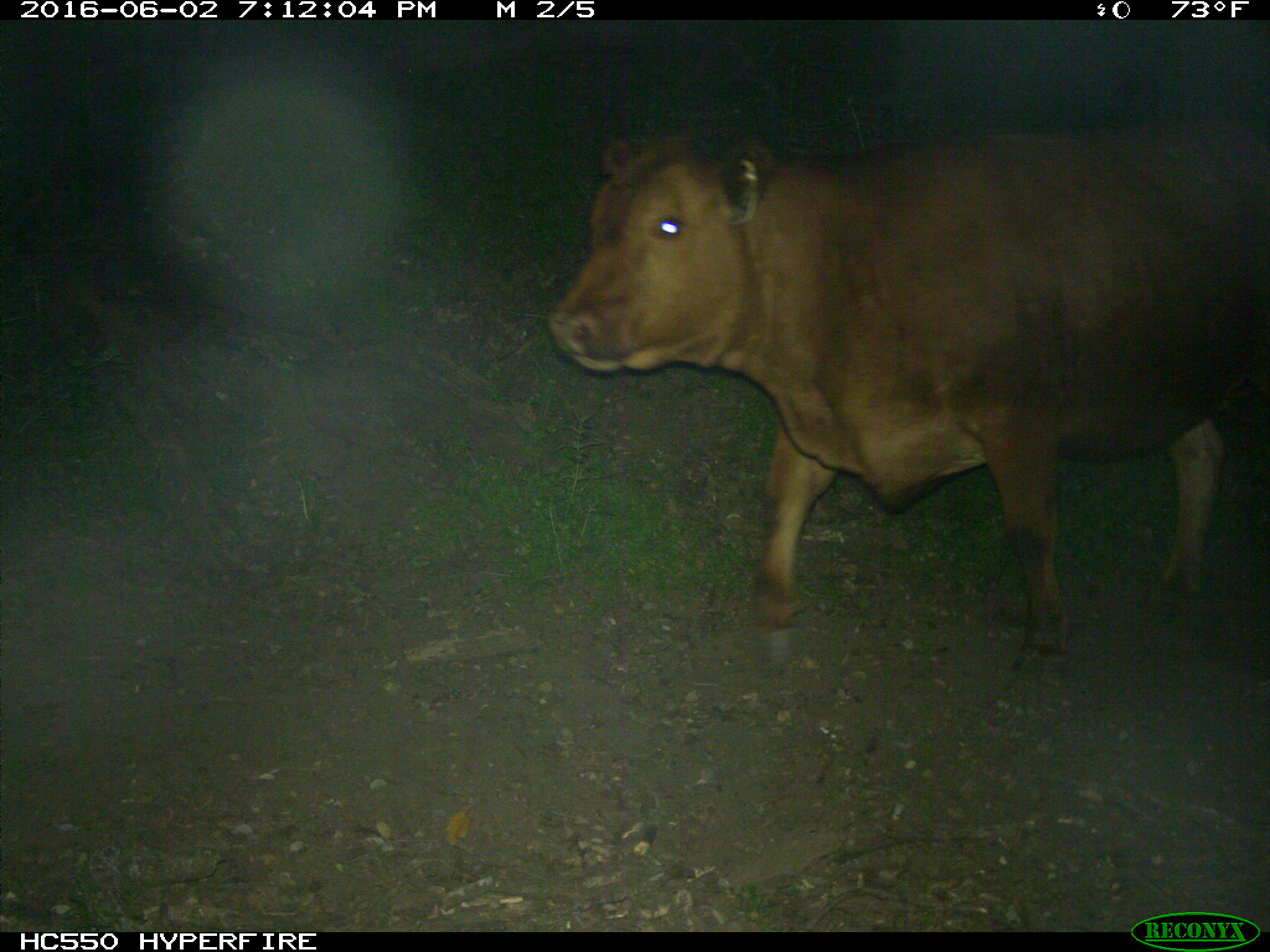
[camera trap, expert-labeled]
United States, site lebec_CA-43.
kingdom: Animalia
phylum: Chordata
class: Mammalia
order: Artiodactyla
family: Bovidae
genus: Bos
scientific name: Bos taurus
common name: domestic cow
Bos taurus (domestic cow).